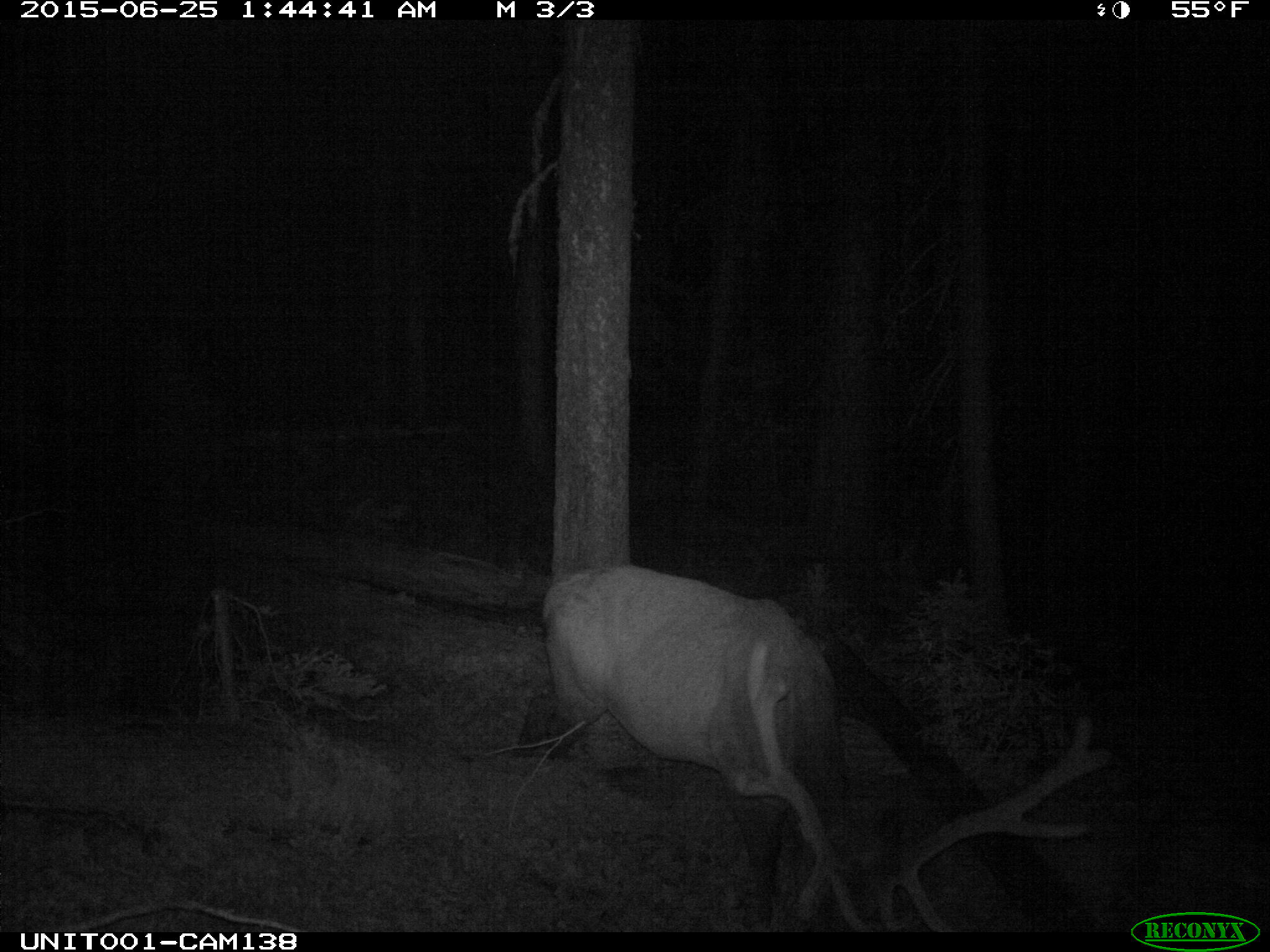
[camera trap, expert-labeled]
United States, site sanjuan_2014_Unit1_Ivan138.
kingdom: Animalia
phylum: Chordata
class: Mammalia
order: Artiodactyla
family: Cervidae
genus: Cervus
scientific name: Cervus elaphus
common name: red deer